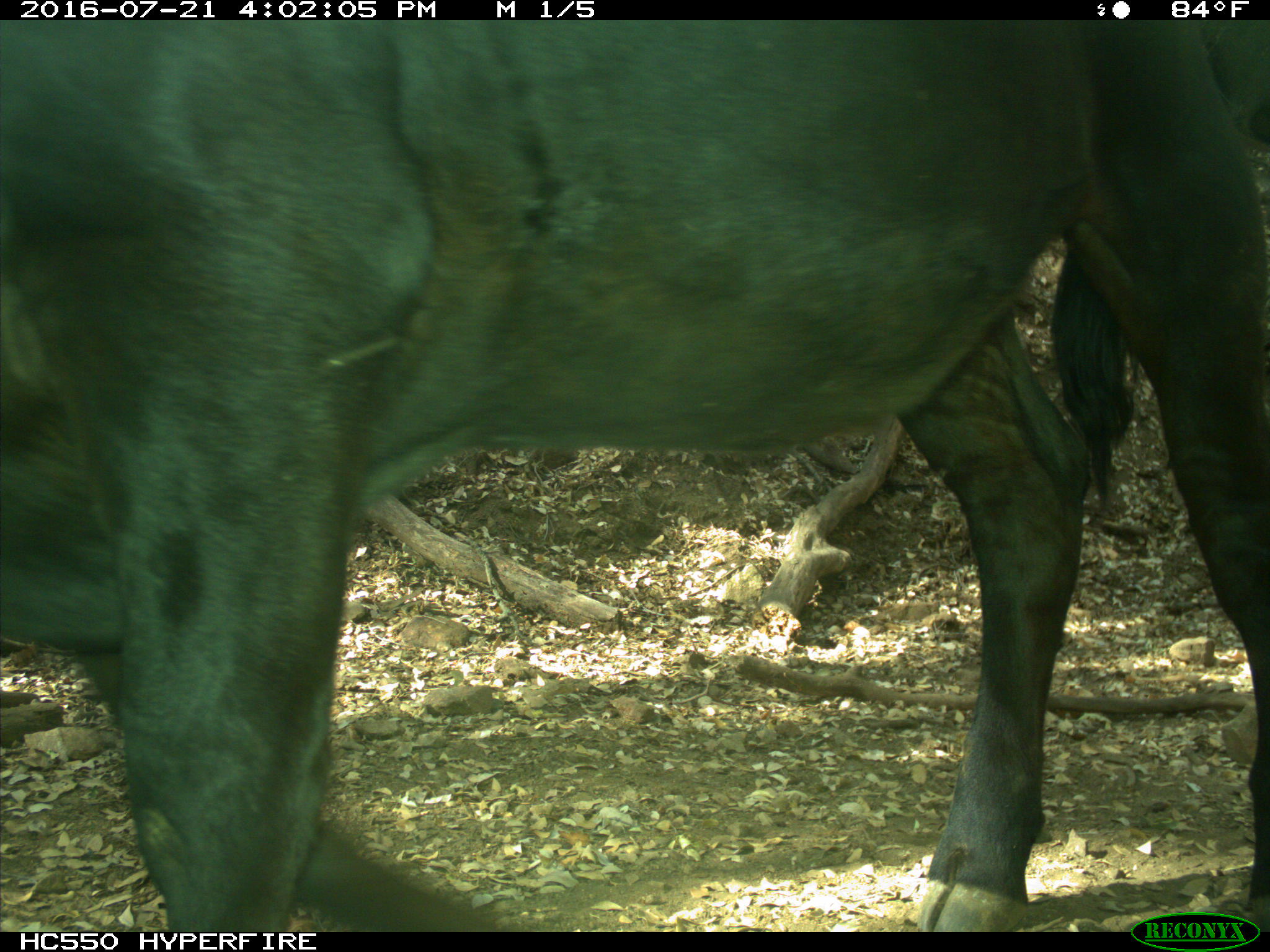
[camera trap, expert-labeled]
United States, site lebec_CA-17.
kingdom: Animalia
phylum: Chordata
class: Mammalia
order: Artiodactyla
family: Bovidae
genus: Bos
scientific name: Bos taurus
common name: domestic cow